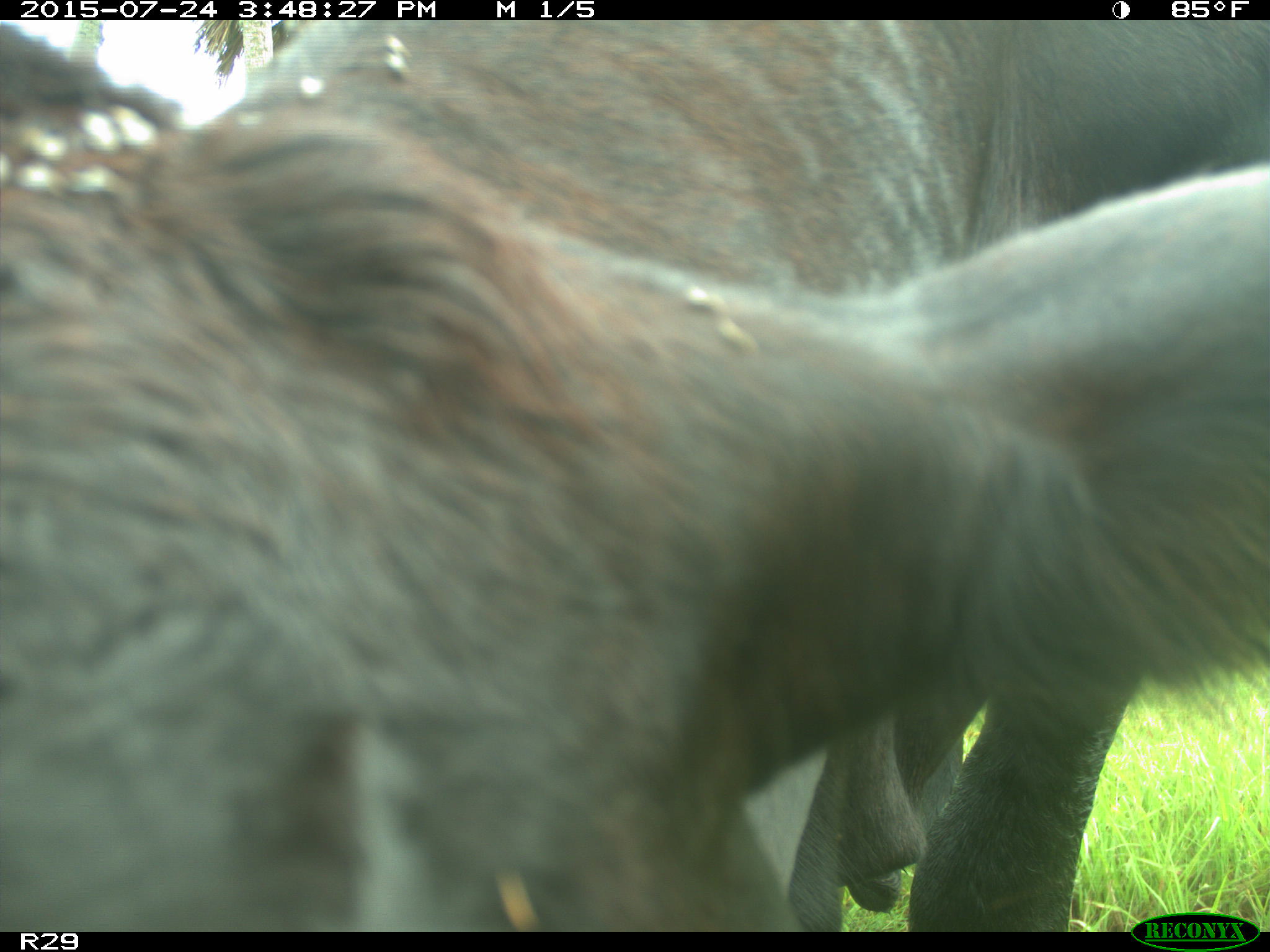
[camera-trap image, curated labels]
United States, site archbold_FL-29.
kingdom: Animalia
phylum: Chordata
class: Mammalia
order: Artiodactyla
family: Bovidae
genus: Bos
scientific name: Bos taurus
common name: domestic cow